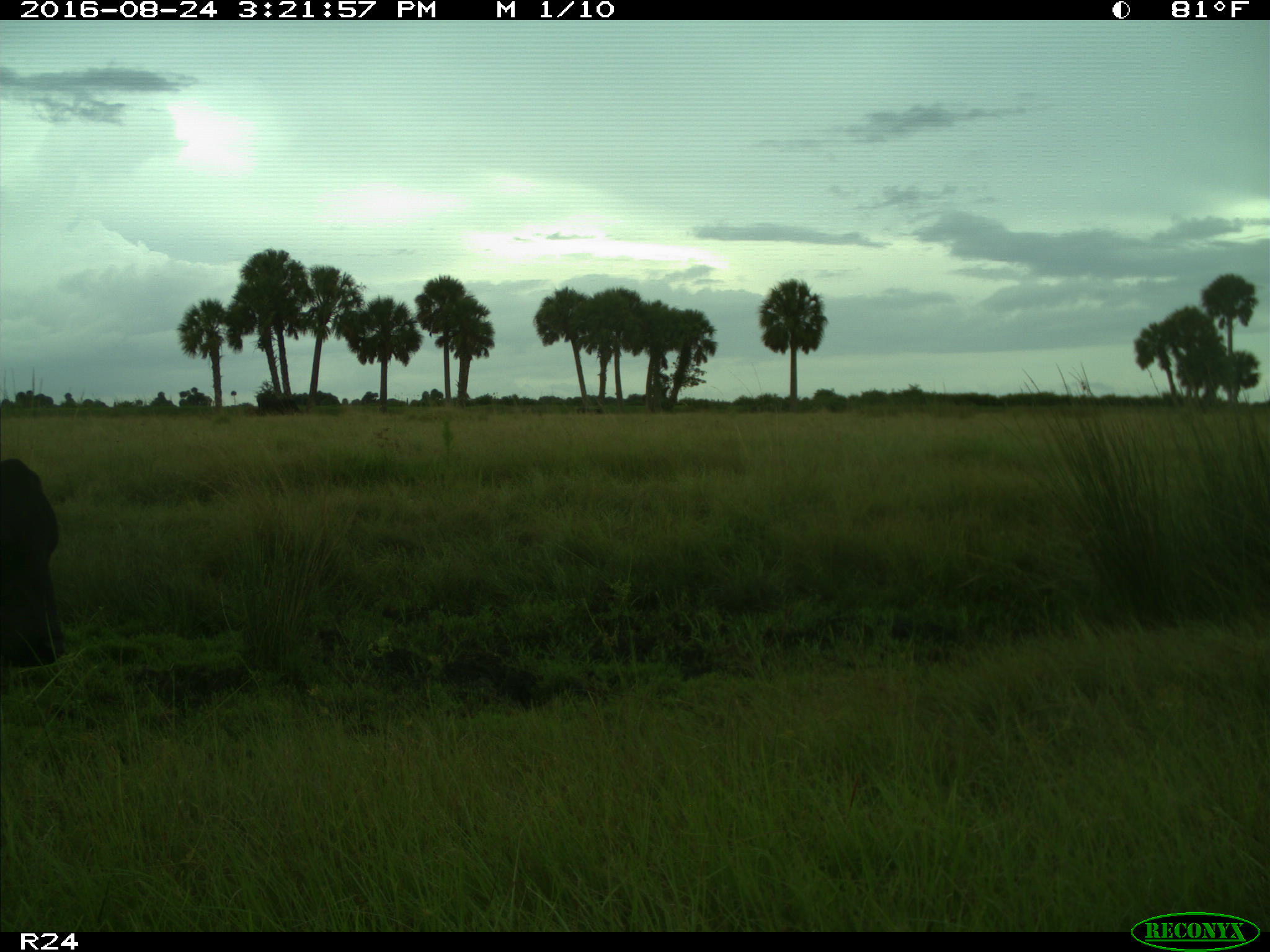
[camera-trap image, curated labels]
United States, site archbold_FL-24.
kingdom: Animalia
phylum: Chordata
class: Mammalia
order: Artiodactyla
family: Bovidae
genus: Bos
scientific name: Bos taurus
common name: domestic cow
Bos taurus (domestic cow).